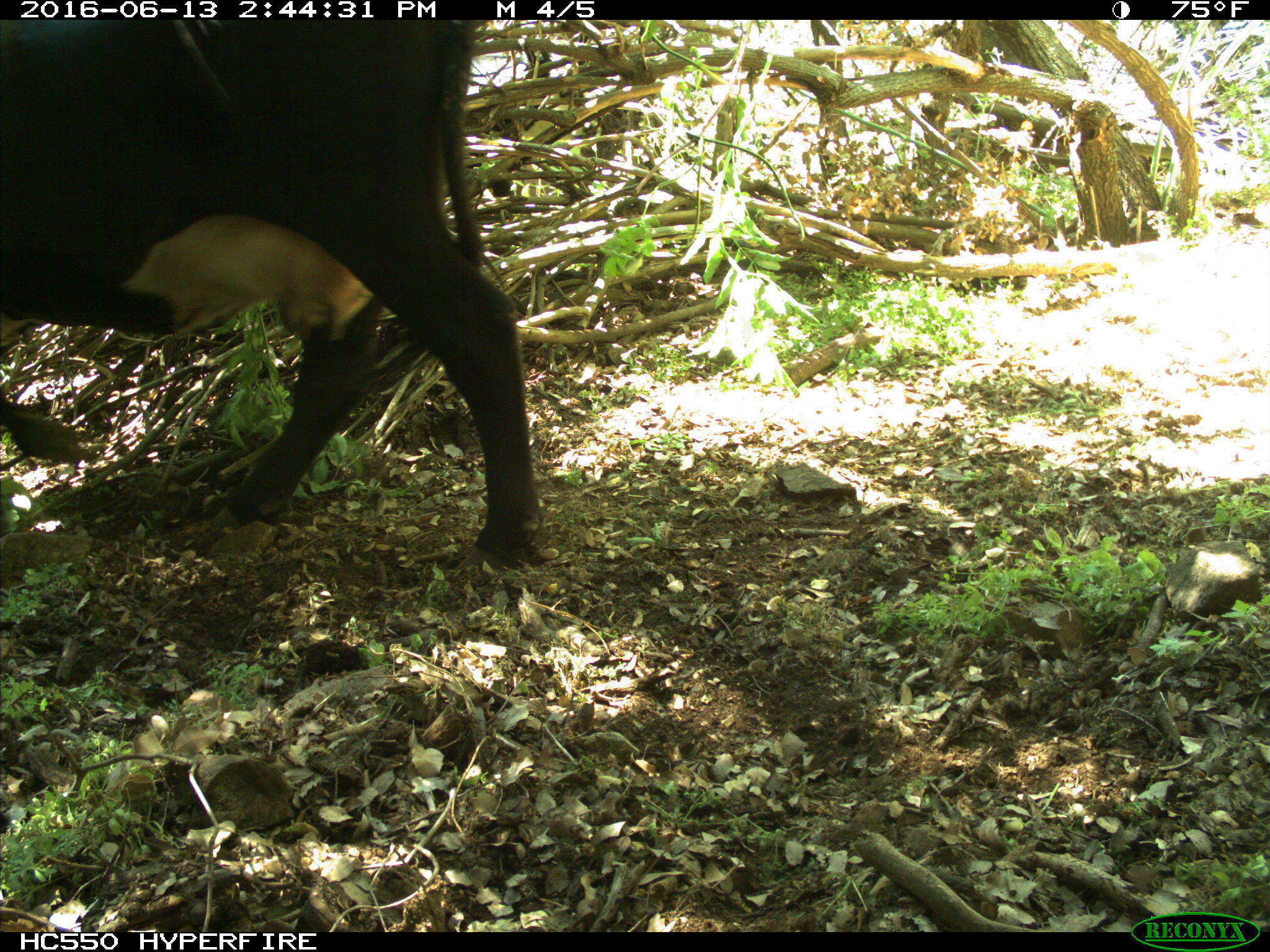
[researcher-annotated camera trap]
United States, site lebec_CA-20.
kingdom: Animalia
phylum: Chordata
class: Mammalia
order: Artiodactyla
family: Bovidae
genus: Bos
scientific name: Bos taurus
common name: domestic cow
Bos taurus (domestic cow).